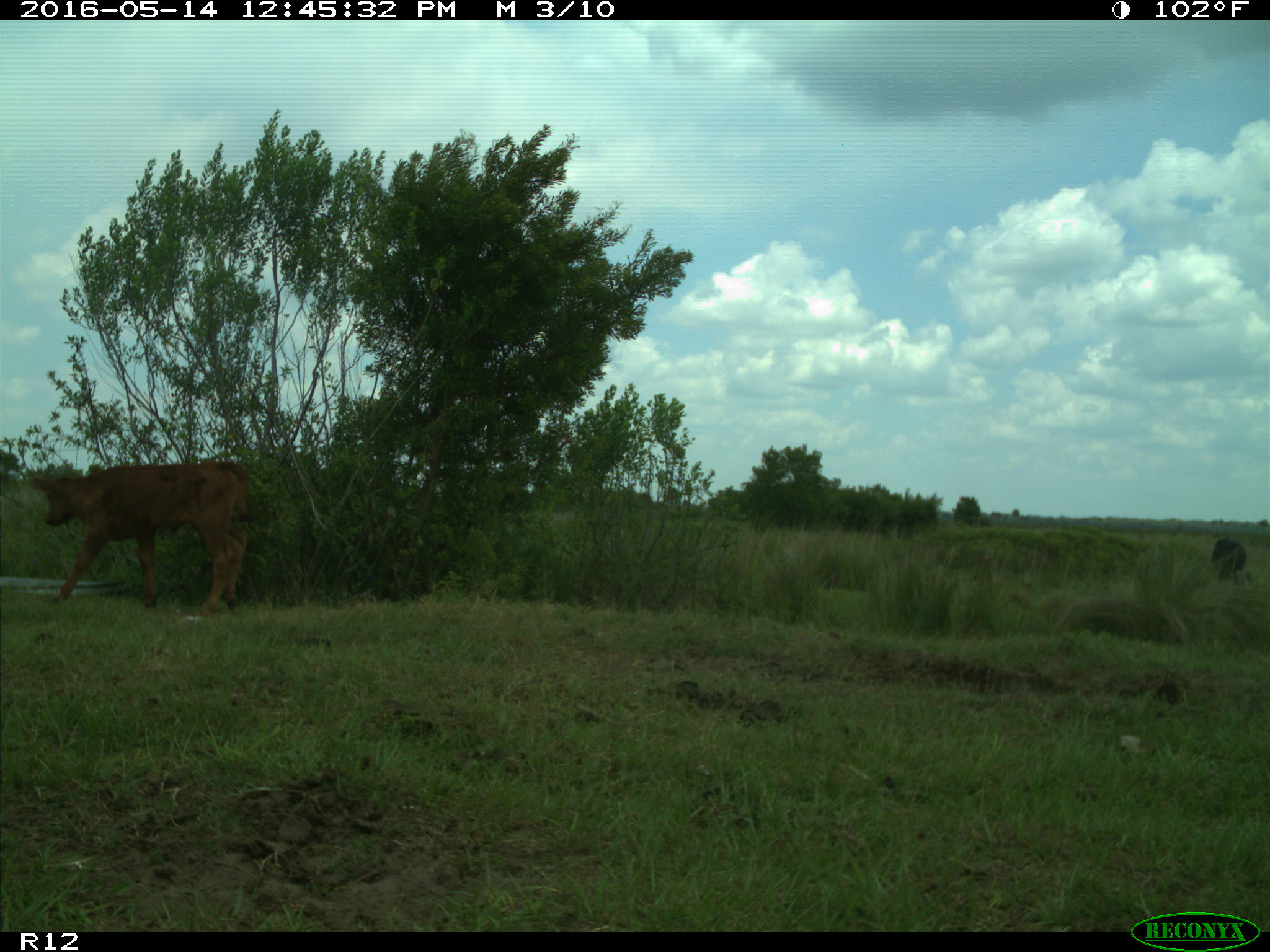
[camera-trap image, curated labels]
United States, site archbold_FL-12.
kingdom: Animalia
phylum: Chordata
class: Mammalia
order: Artiodactyla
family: Bovidae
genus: Bos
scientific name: Bos taurus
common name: domestic cow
Bos taurus (domestic cow).